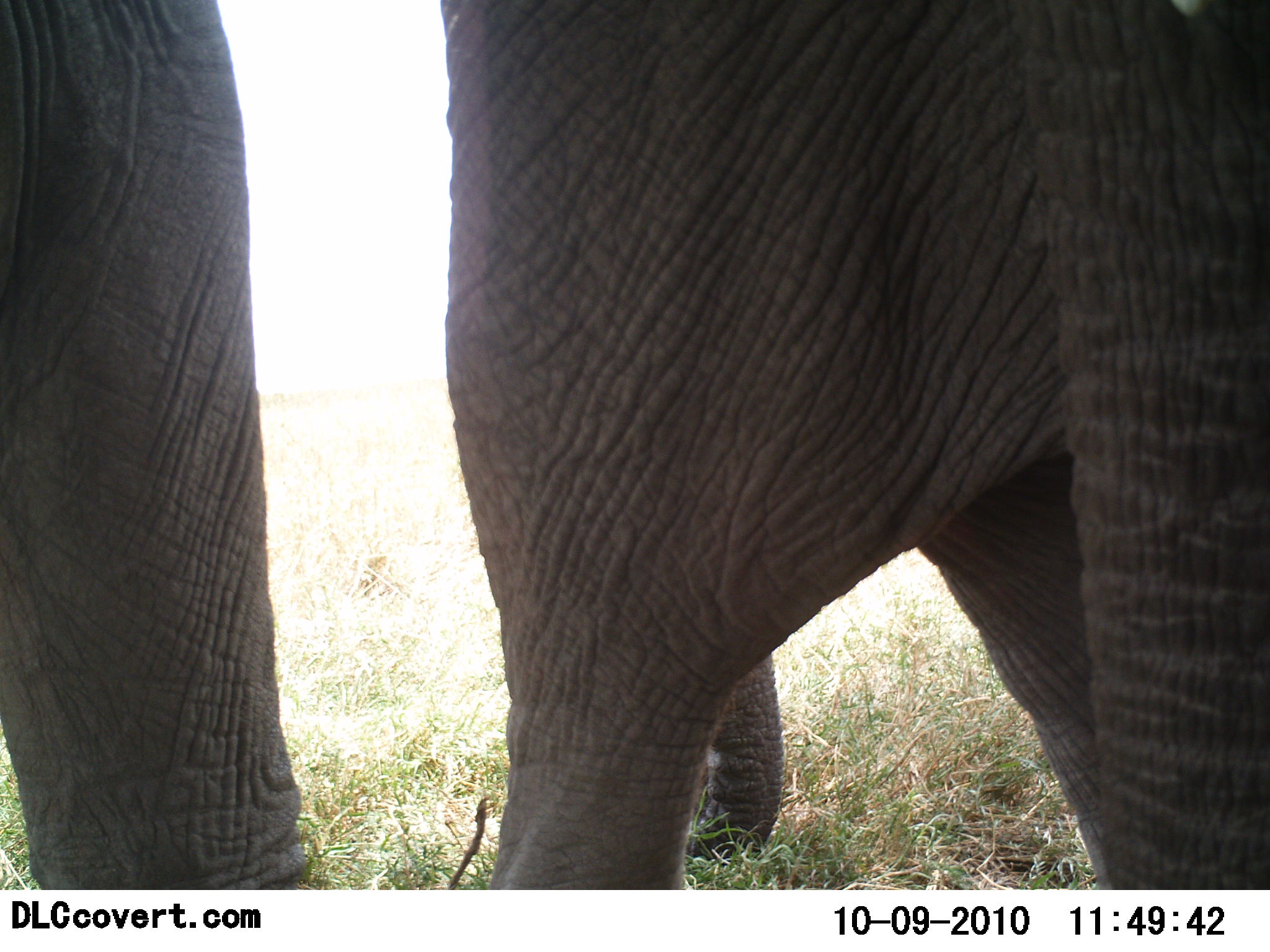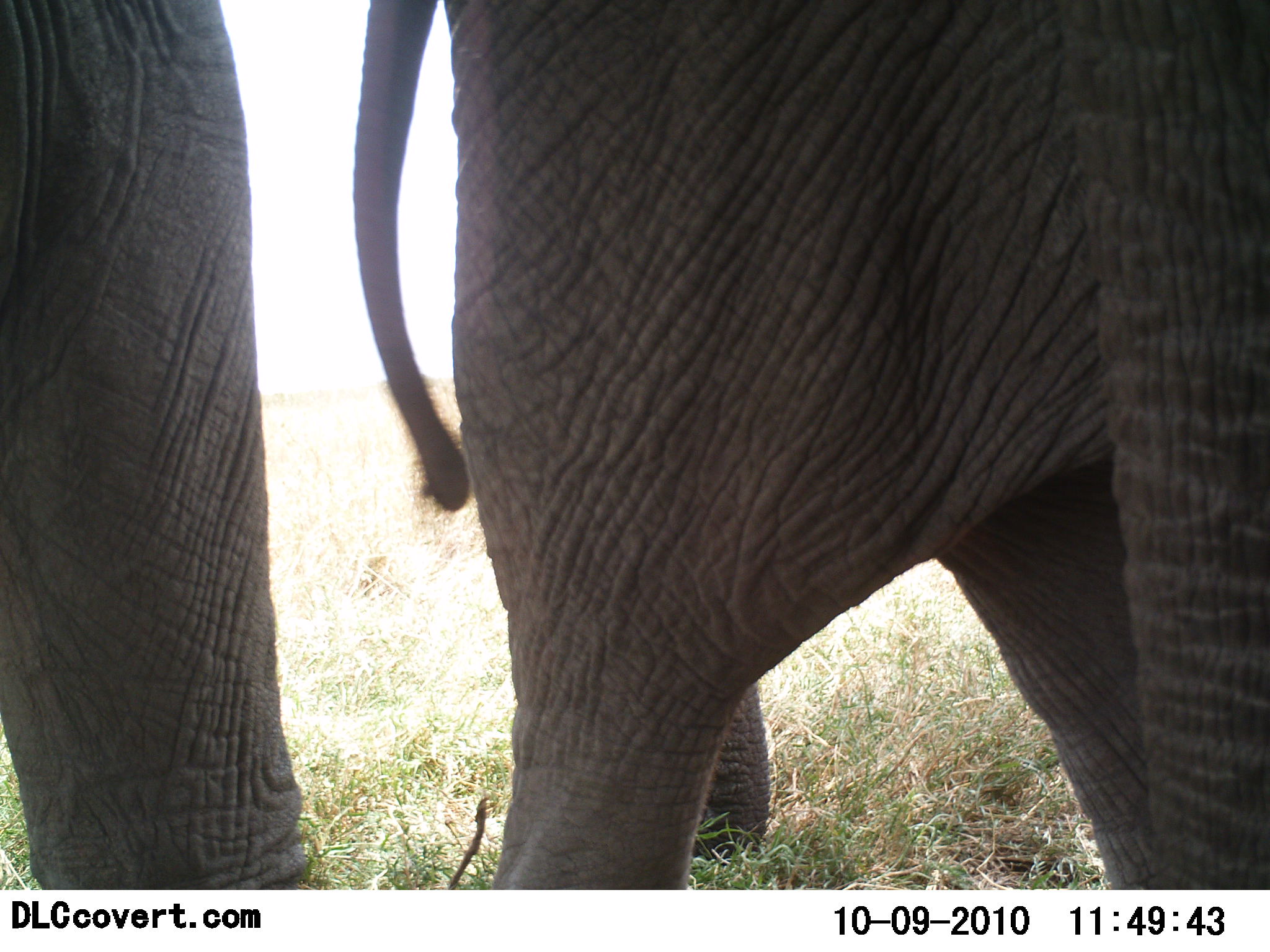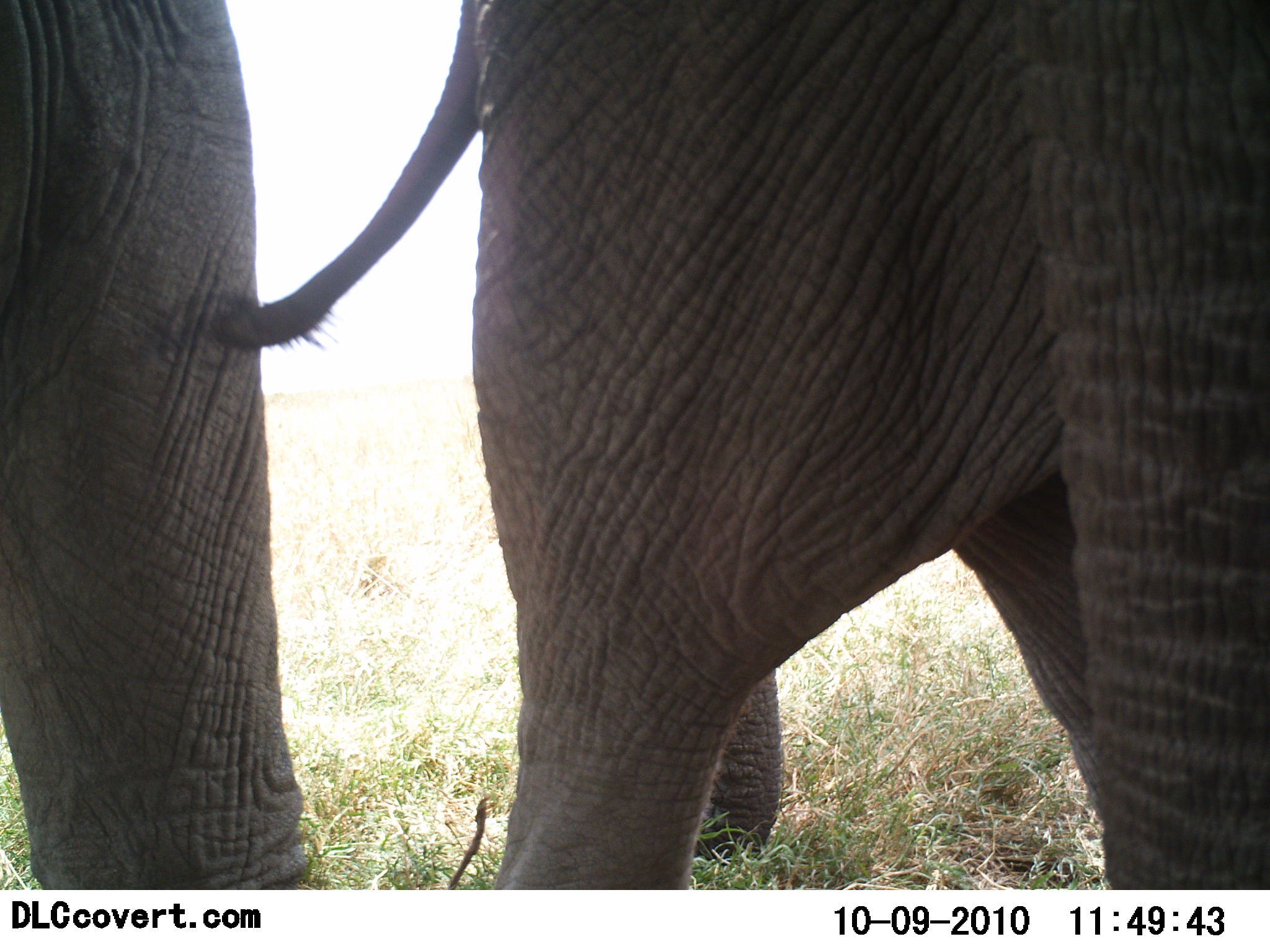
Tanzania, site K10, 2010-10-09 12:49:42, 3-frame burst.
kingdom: Animalia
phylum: Chordata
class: Mammalia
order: Proboscidea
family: Elephantidae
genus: Loxodonta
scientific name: Loxodonta africana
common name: african bush elephant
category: elephant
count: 2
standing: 88%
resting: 0%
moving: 12%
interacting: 0%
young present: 6%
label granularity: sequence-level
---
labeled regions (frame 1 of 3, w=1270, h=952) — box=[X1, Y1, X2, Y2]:
animal: box=[1, 0, 1270, 890]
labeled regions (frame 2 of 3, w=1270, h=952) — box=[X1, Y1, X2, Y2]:
animal: box=[1, 0, 1269, 891]; box=[0, 1, 318, 891]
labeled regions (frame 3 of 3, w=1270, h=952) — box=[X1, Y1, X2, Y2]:
animal: box=[0, 0, 1270, 889]; box=[0, 1, 331, 889]